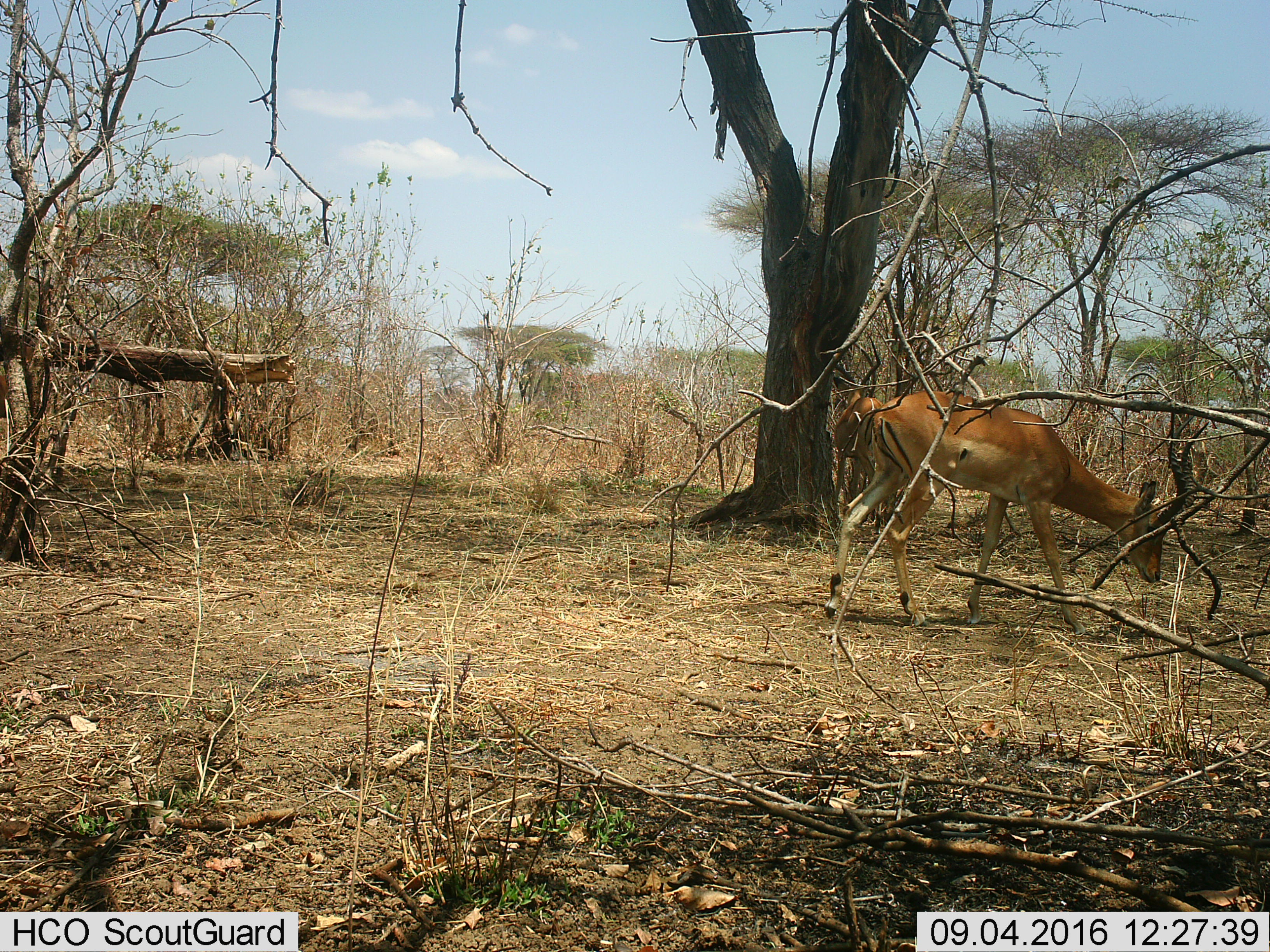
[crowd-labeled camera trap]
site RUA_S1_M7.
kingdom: Animalia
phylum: Chordata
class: Mammalia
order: Artiodactyla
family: Bovidae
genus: Aepyceros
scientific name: Aepyceros melampus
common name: impala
Impala (Aepyceros melampus), count 2. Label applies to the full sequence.